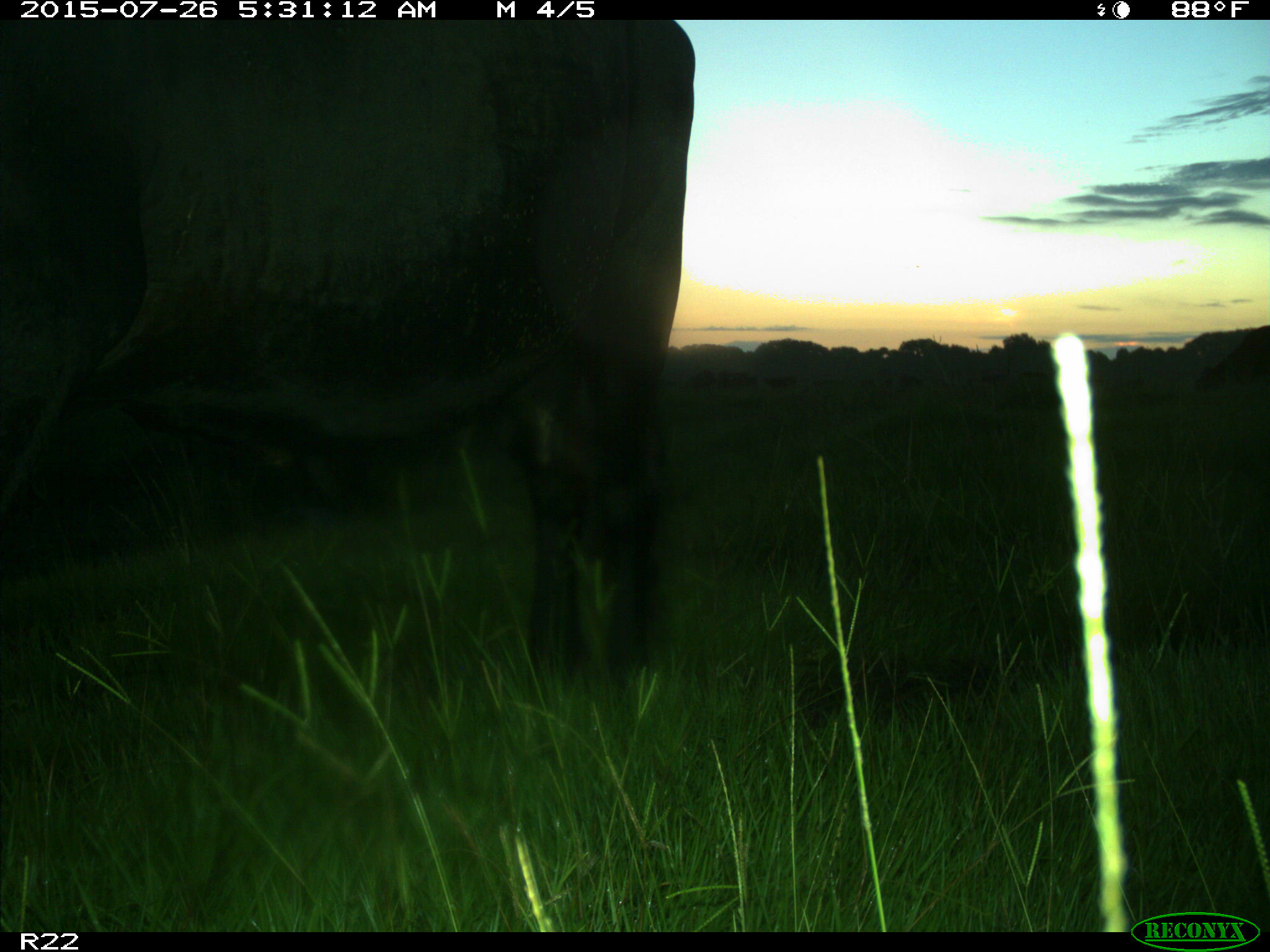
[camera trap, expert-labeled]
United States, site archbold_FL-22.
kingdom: Animalia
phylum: Chordata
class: Mammalia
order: Artiodactyla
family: Bovidae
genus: Bos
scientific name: Bos taurus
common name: domestic cow